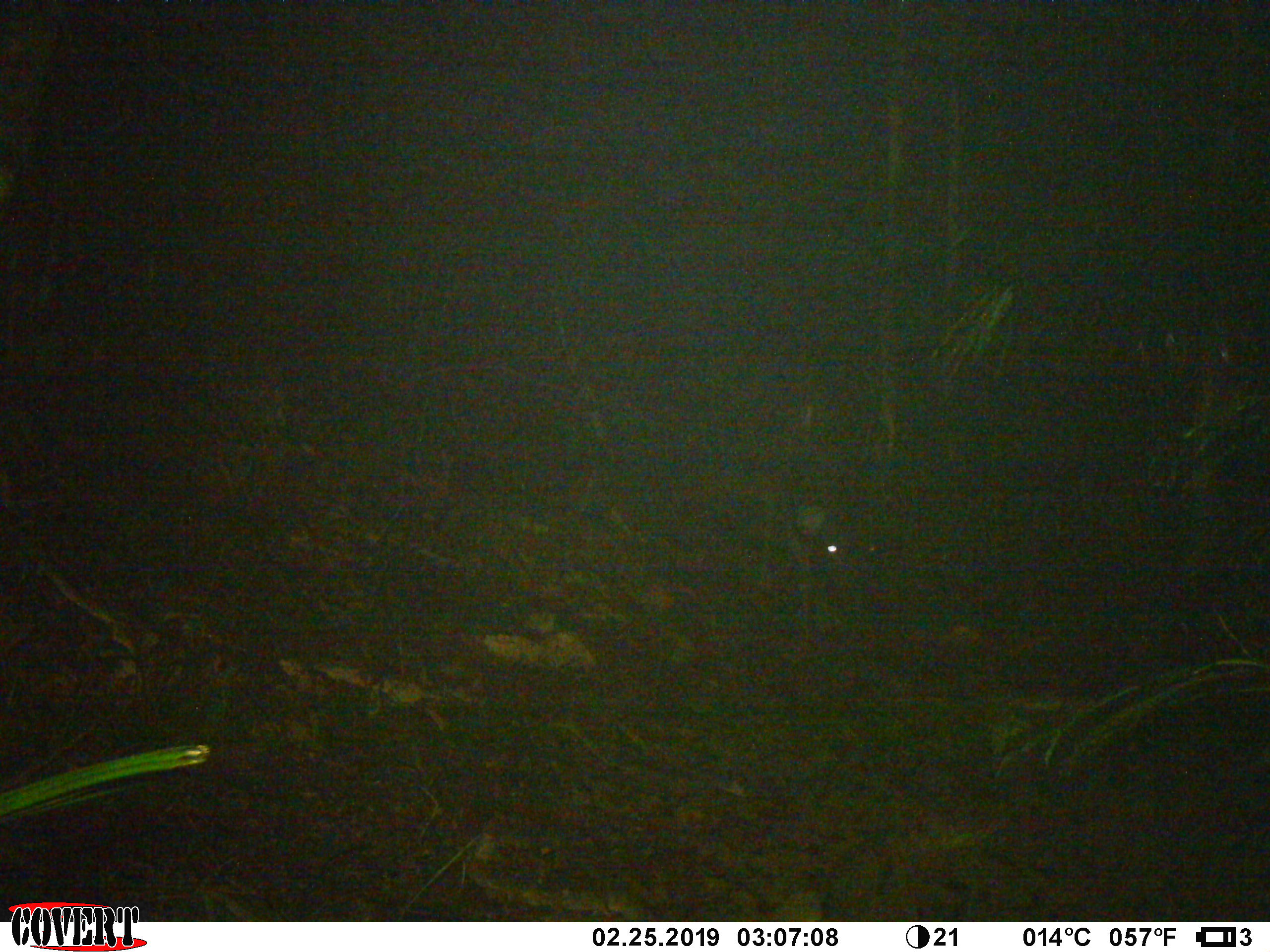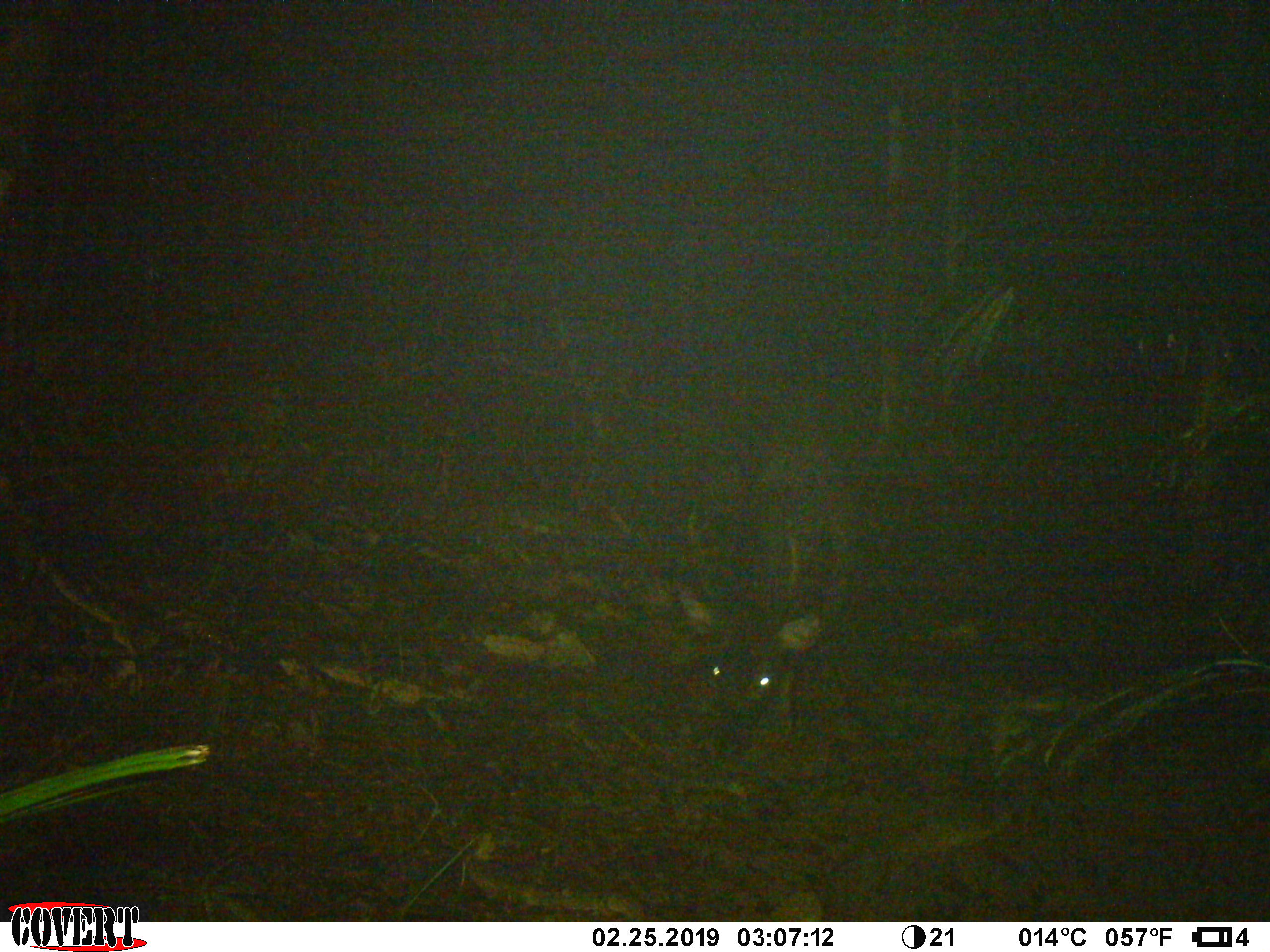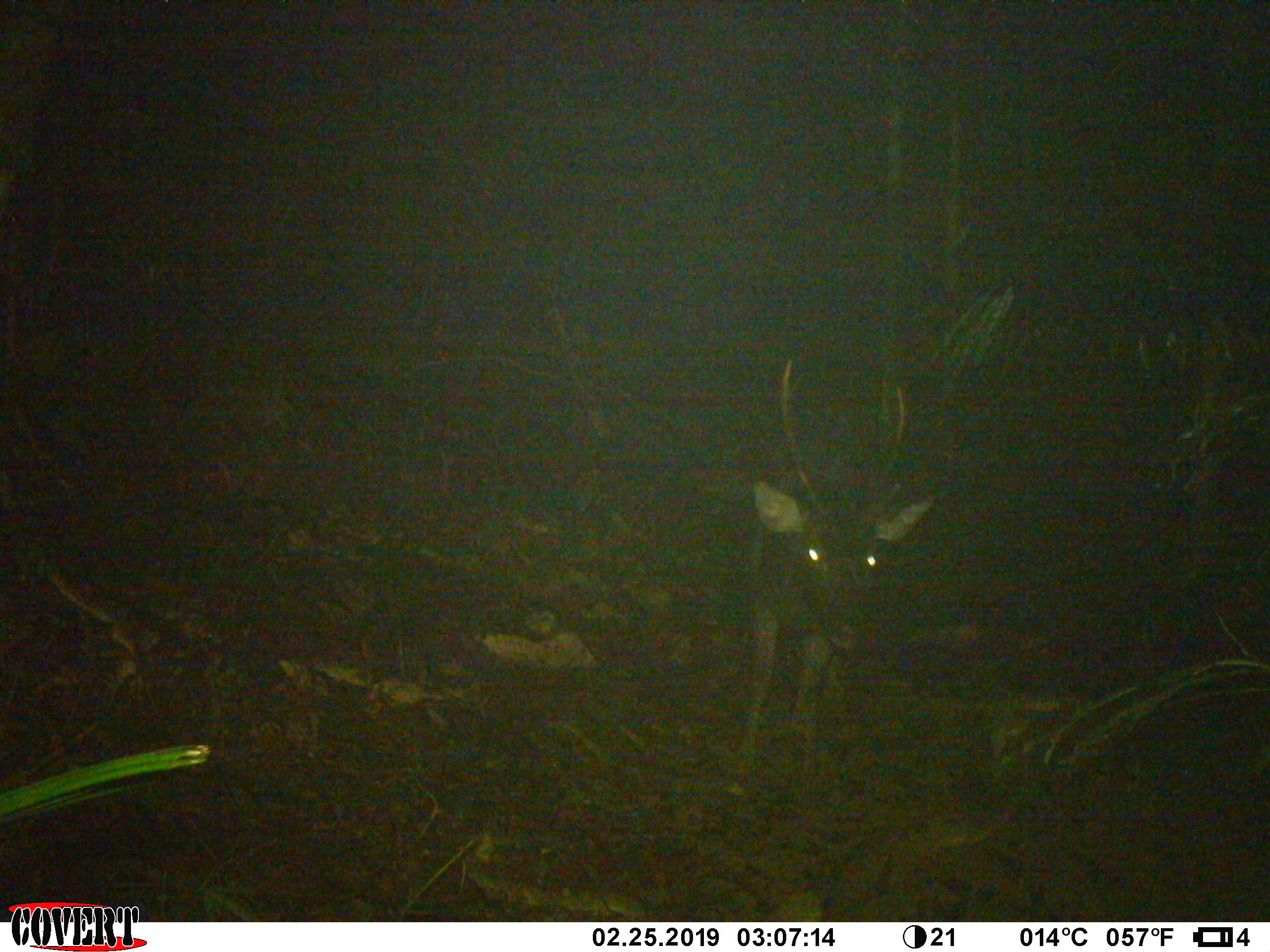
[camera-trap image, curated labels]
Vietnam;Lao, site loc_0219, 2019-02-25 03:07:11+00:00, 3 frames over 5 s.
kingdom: Animalia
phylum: Chordata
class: Mammalia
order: Artiodactyla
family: Cervidae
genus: Rusa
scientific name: Rusa unicolor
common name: sambar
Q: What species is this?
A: Sambar (Rusa unicolor).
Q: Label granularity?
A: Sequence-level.